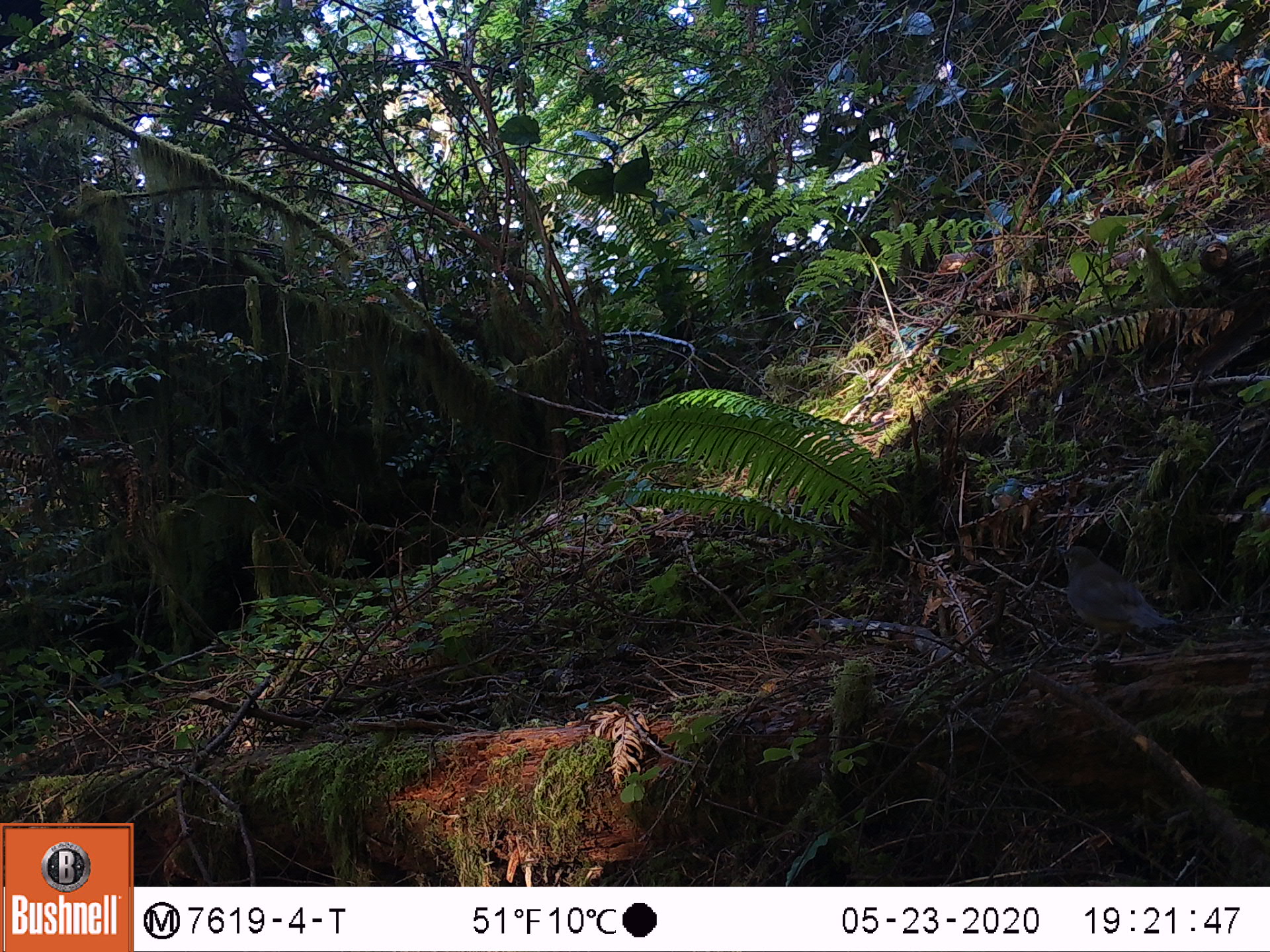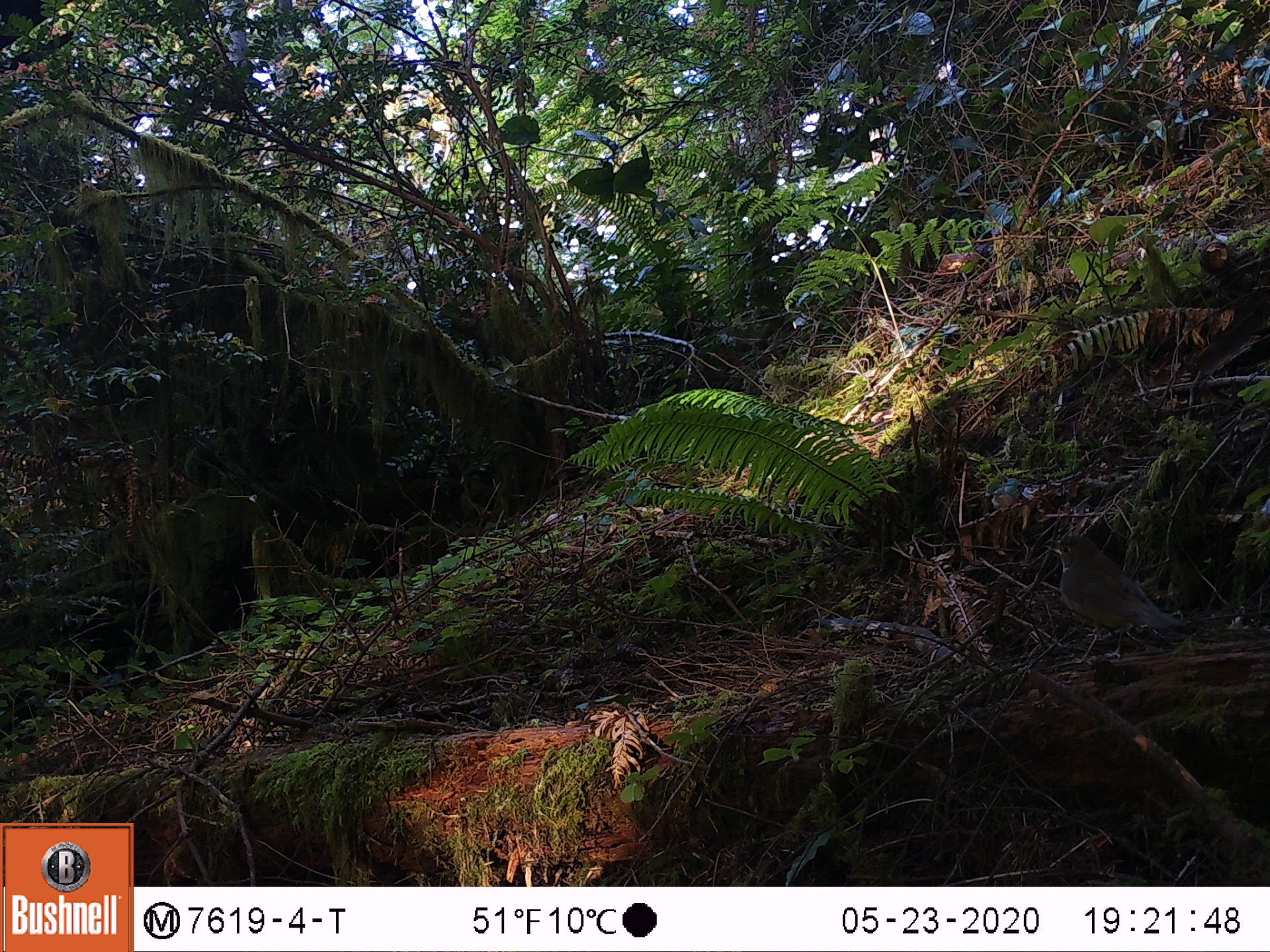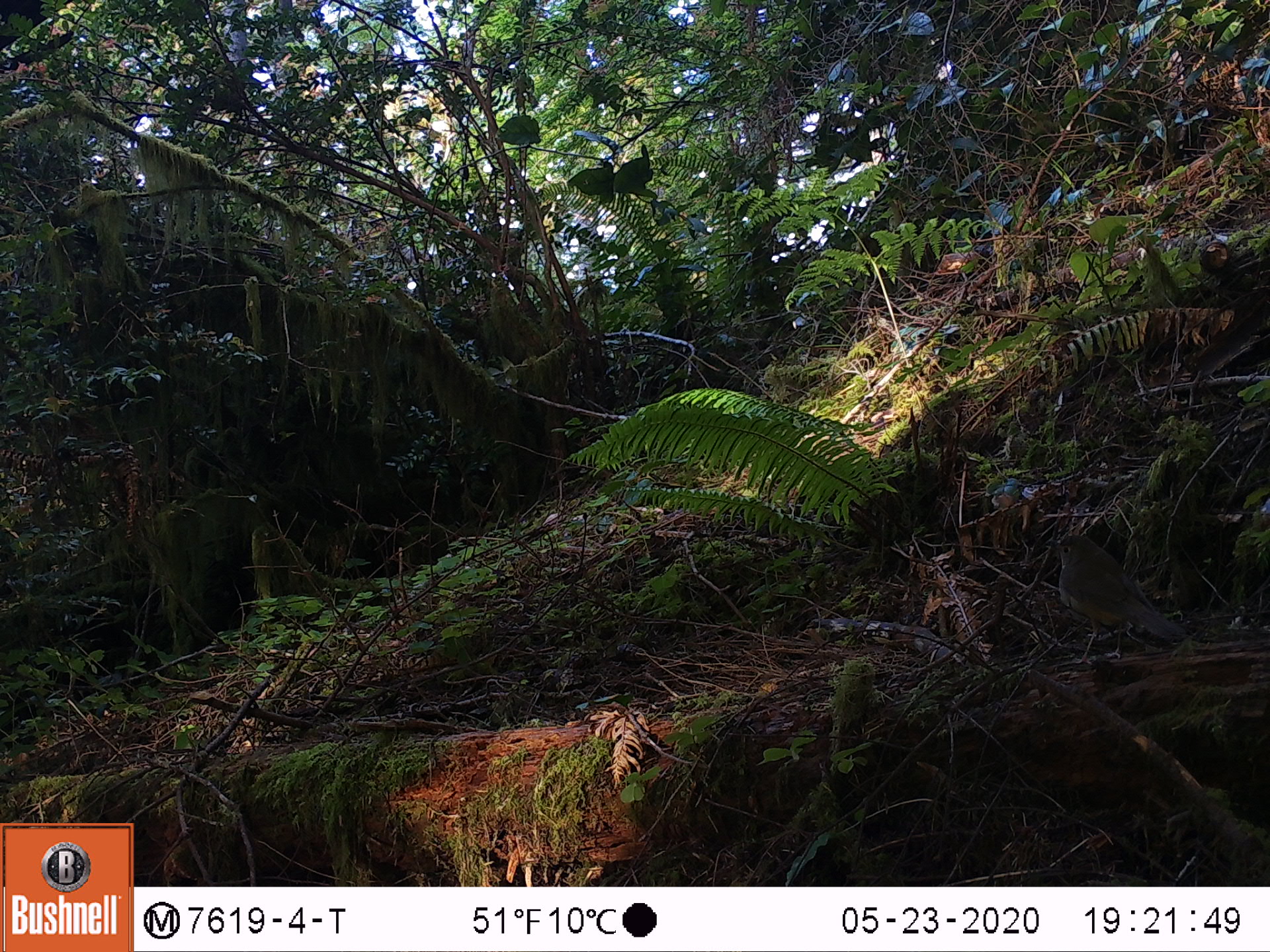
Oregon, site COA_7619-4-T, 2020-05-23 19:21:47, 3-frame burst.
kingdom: Animalia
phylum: Chordata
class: Aves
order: Passeriformes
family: Turdidae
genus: Catharus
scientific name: Catharus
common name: brown thrushes and nightingale-thrushes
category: catharus species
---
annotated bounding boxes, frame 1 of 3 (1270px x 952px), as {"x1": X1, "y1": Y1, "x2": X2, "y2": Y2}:
catharus species: {"x1": 1054, "y1": 543, "x2": 1180, "y2": 666}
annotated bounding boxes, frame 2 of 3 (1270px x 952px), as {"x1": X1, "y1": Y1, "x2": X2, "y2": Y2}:
catharus species: {"x1": 1047, "y1": 530, "x2": 1195, "y2": 669}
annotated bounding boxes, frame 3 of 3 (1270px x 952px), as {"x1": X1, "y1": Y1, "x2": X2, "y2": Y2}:
catharus species: {"x1": 1049, "y1": 530, "x2": 1199, "y2": 666}